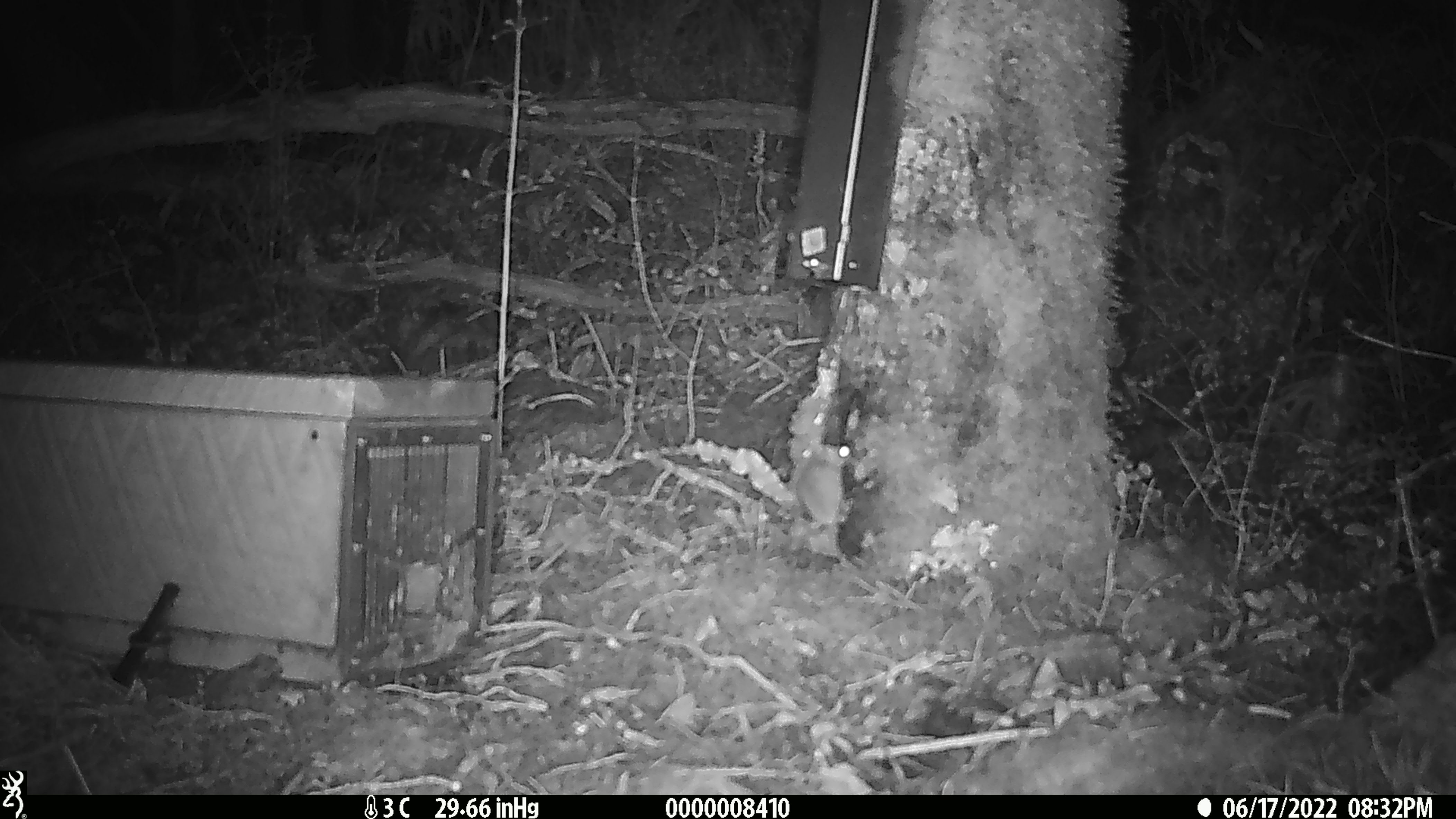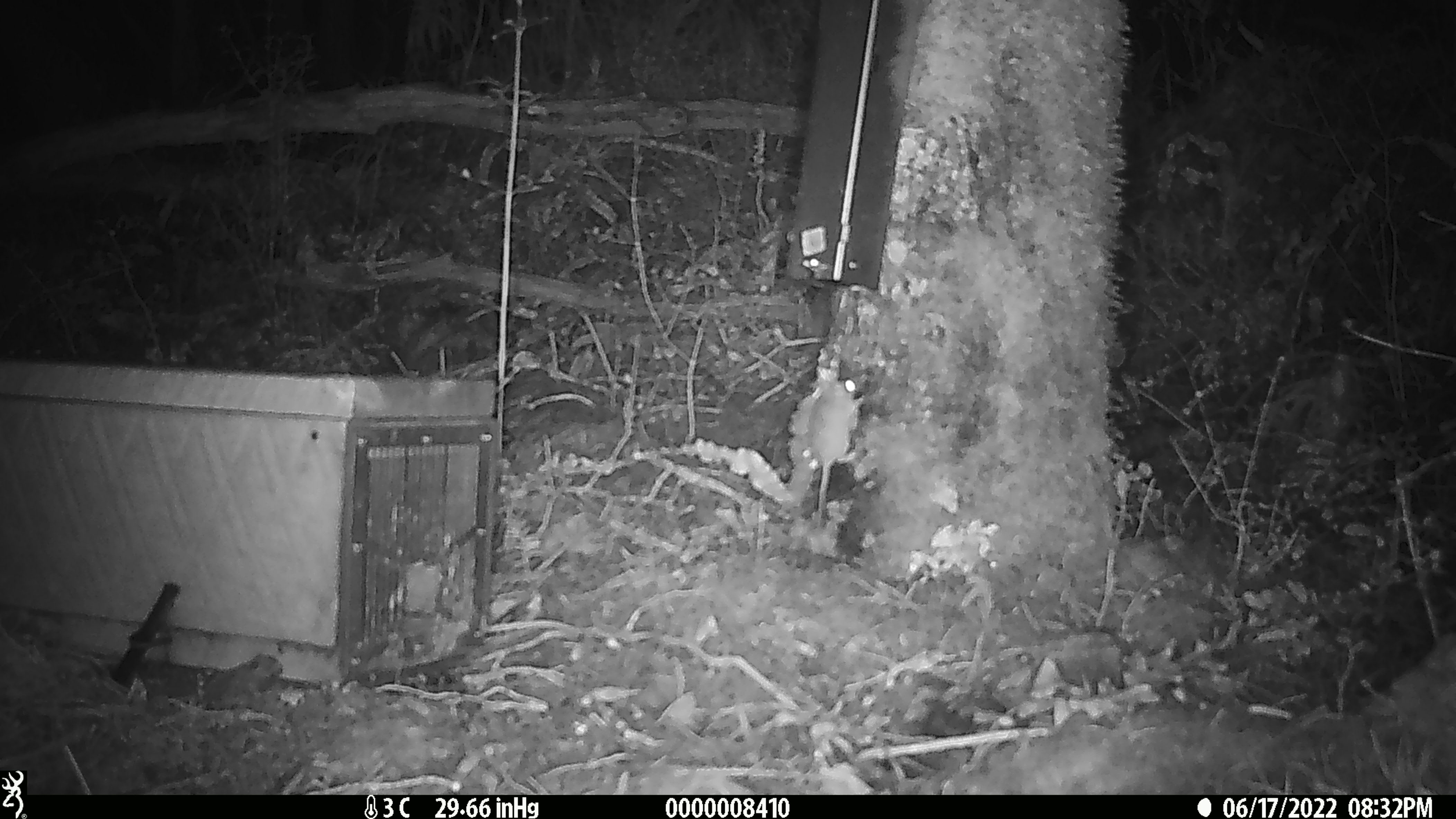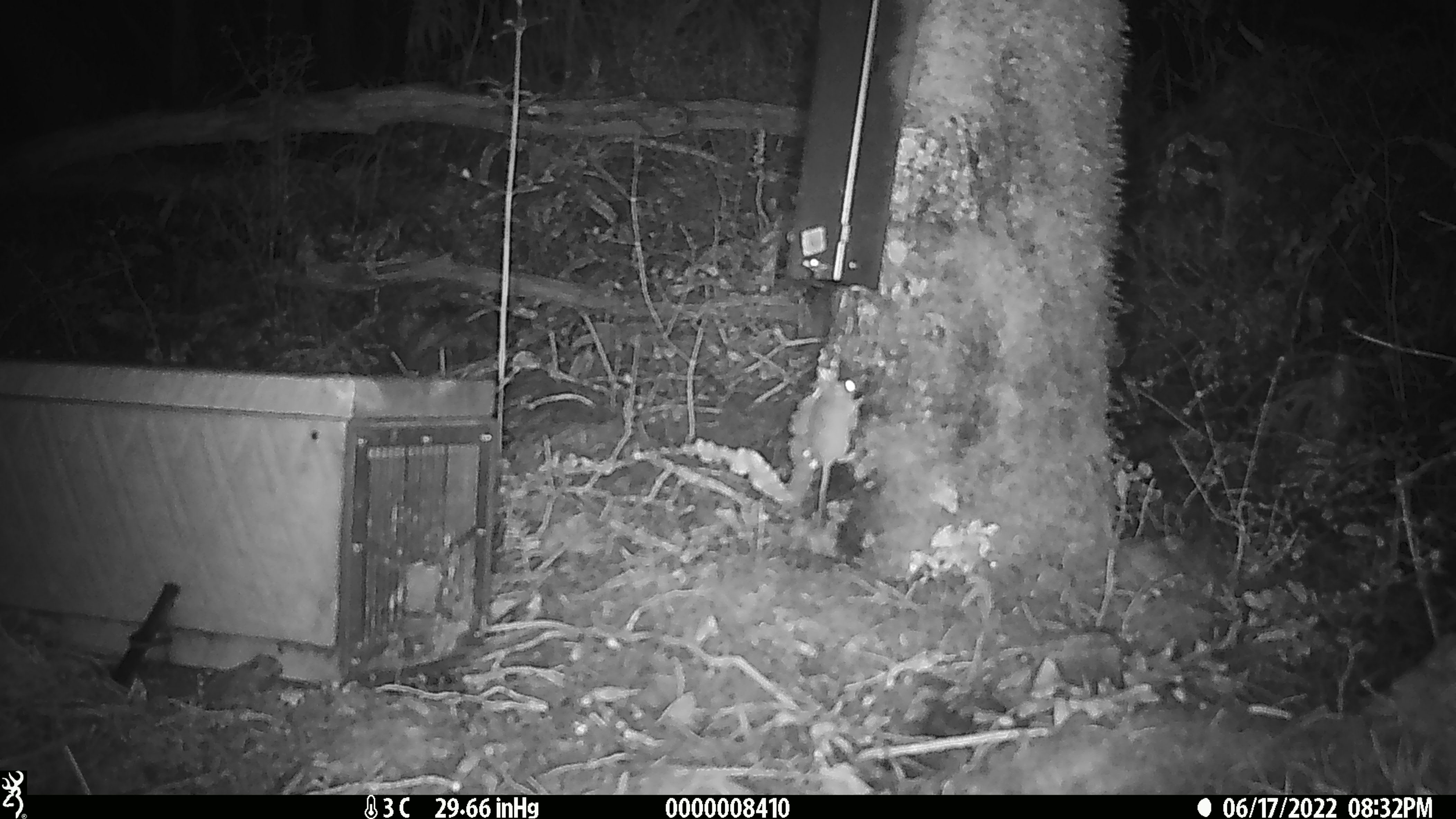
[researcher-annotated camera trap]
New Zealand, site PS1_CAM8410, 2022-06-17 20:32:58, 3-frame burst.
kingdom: Animalia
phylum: Chordata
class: Mammalia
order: Rodentia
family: Muridae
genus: Mus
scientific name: Mus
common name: mouse